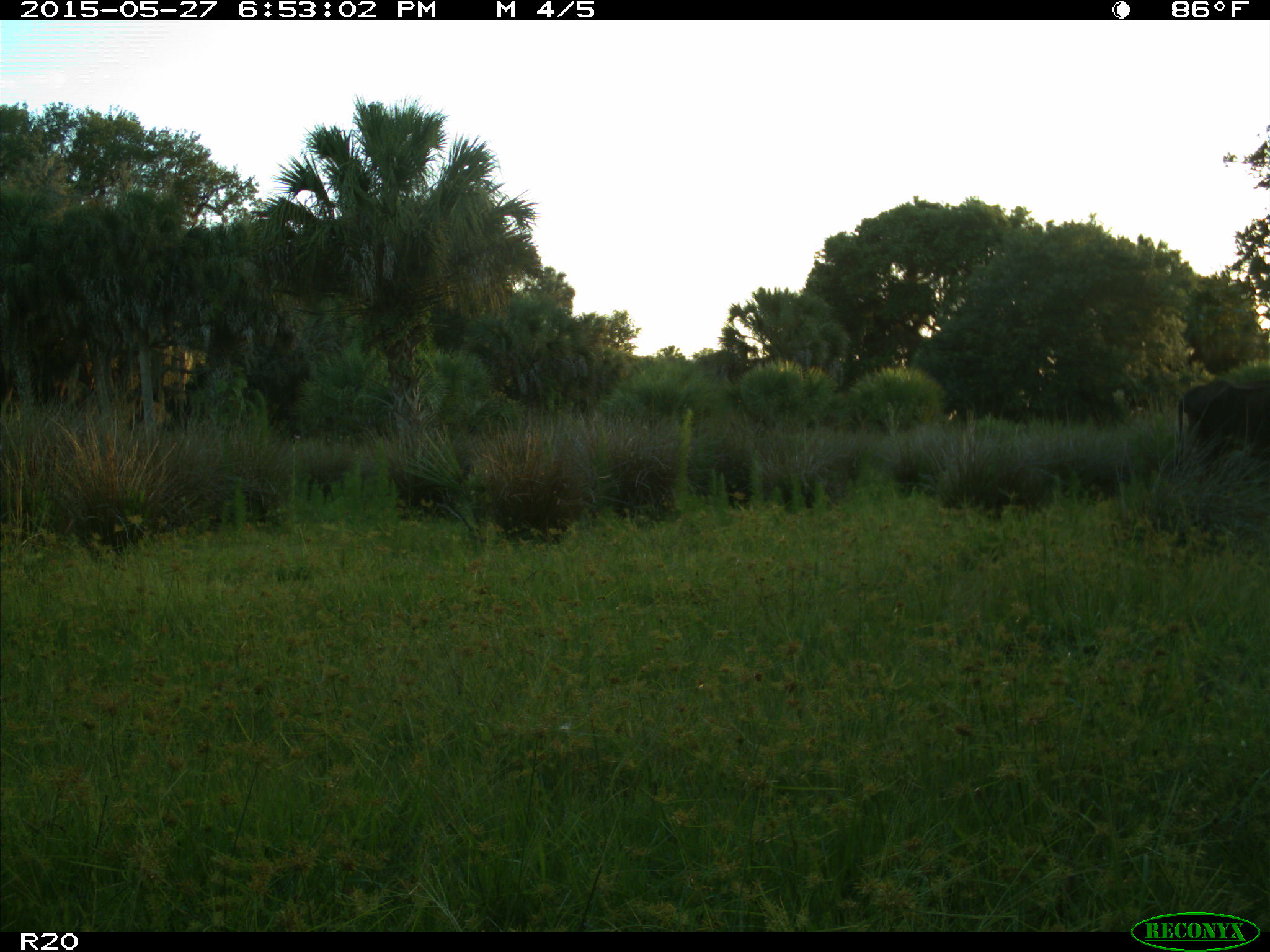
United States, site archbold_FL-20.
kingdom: Animalia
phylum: Chordata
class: Mammalia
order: Artiodactyla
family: Bovidae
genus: Bos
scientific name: Bos taurus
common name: domestic cow